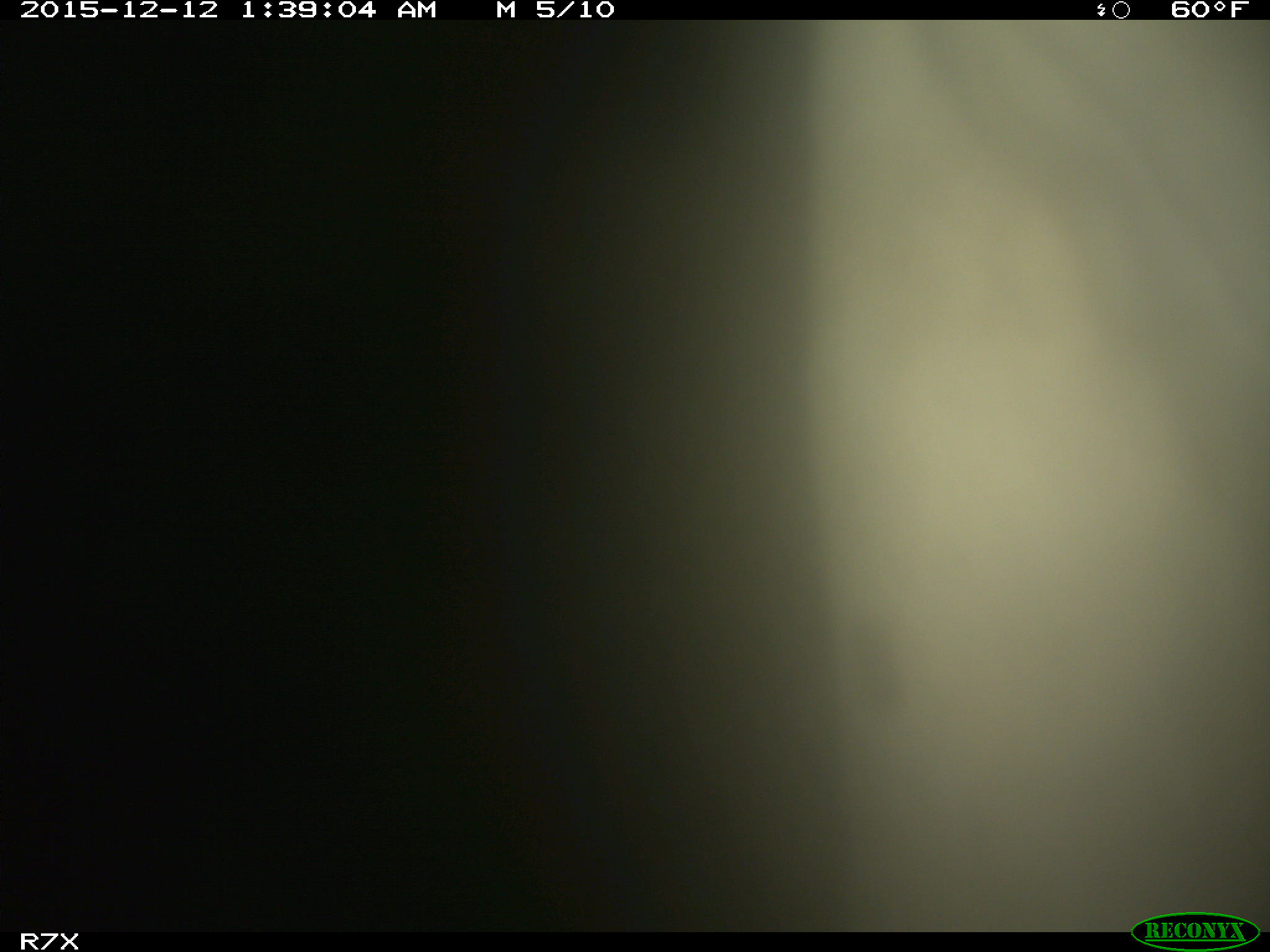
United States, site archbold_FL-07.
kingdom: Animalia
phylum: Chordata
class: Mammalia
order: Artiodactyla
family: Bovidae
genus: Bos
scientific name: Bos taurus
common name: domestic cow